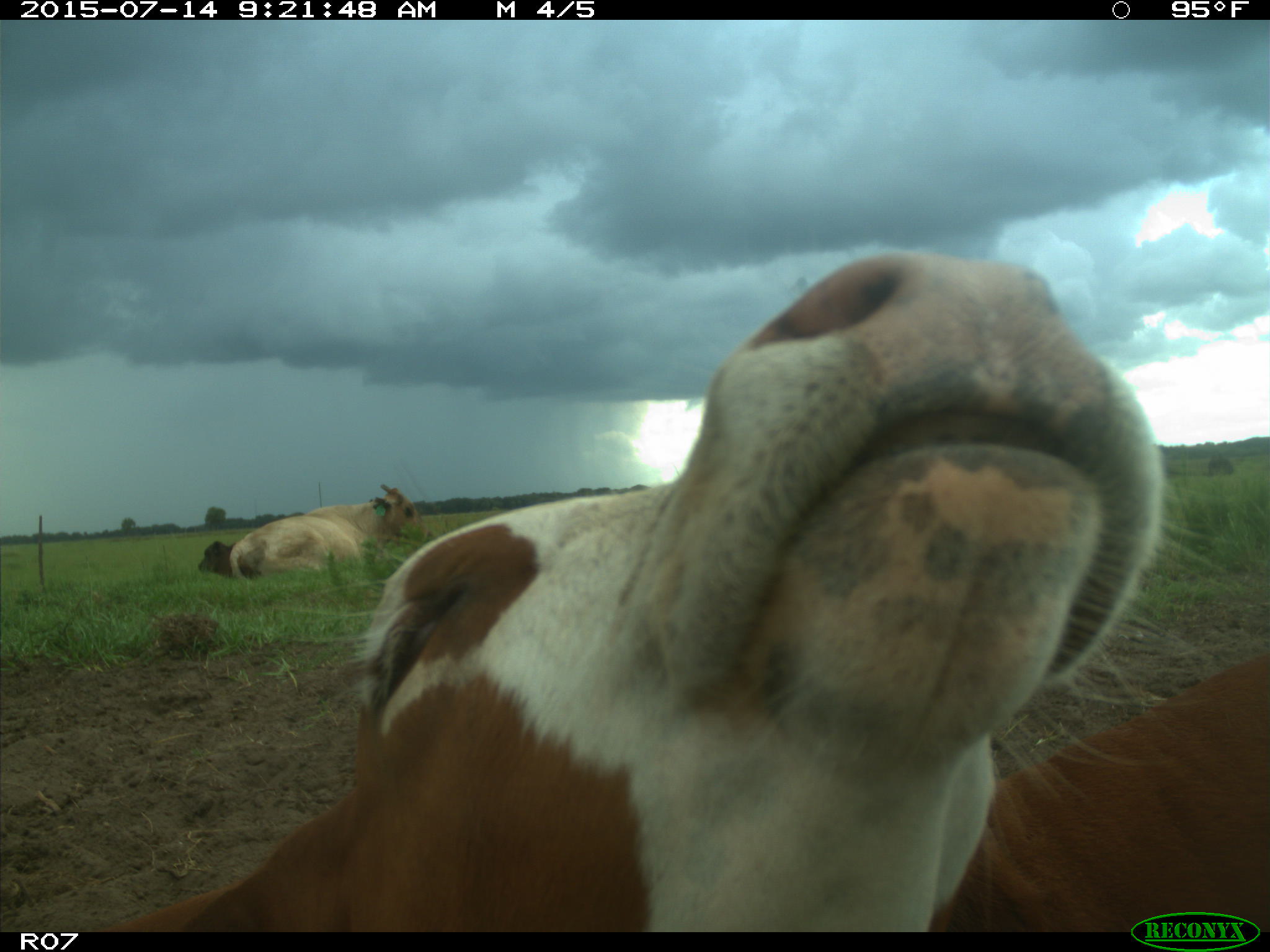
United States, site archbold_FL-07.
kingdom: Animalia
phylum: Chordata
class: Mammalia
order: Artiodactyla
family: Bovidae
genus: Bos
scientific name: Bos taurus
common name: domestic cow